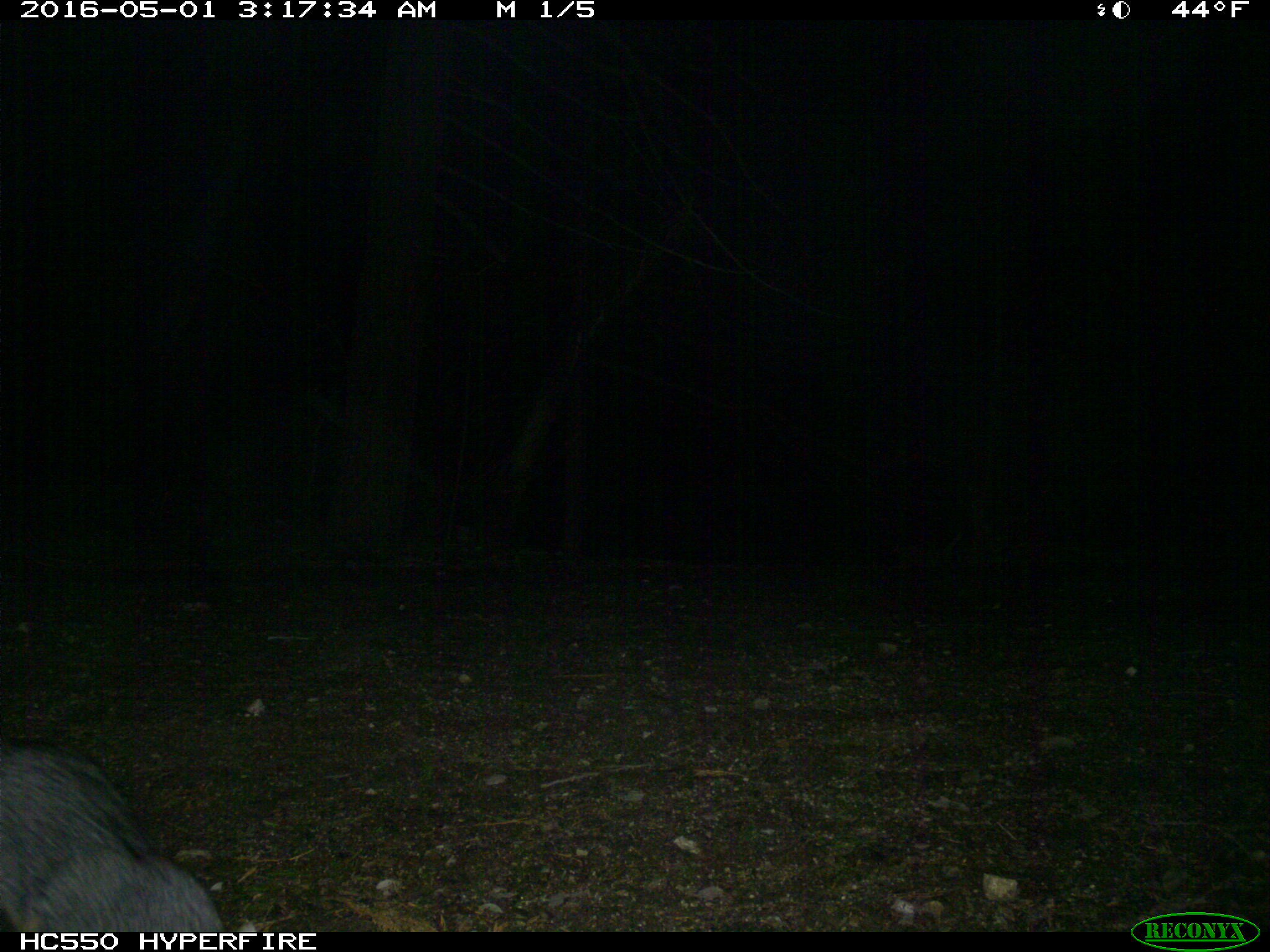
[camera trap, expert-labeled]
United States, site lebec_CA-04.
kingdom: Animalia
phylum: Chordata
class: Mammalia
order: Carnivora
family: Canidae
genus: Urocyon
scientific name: Urocyon cinereoargenteus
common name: gray fox